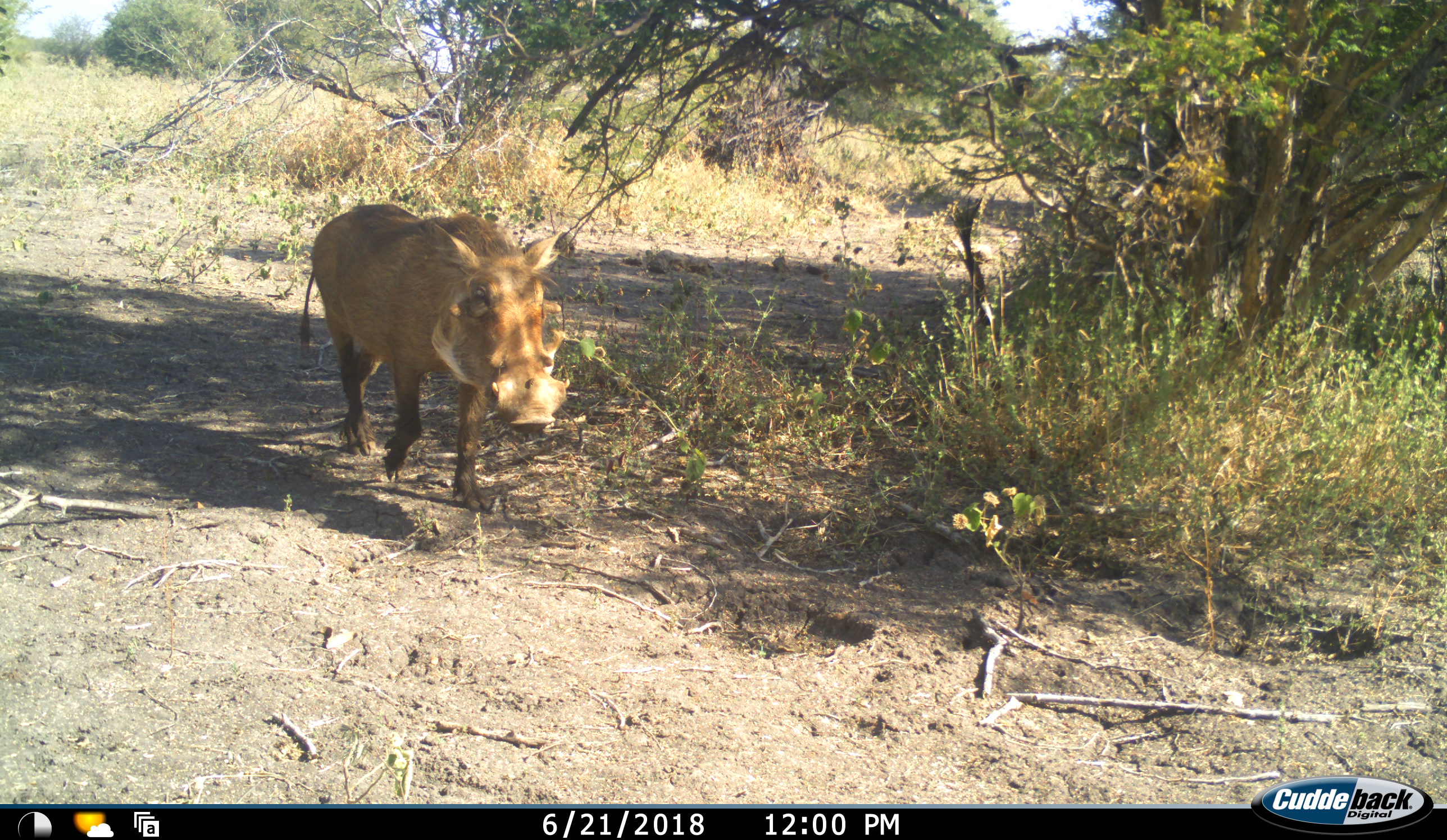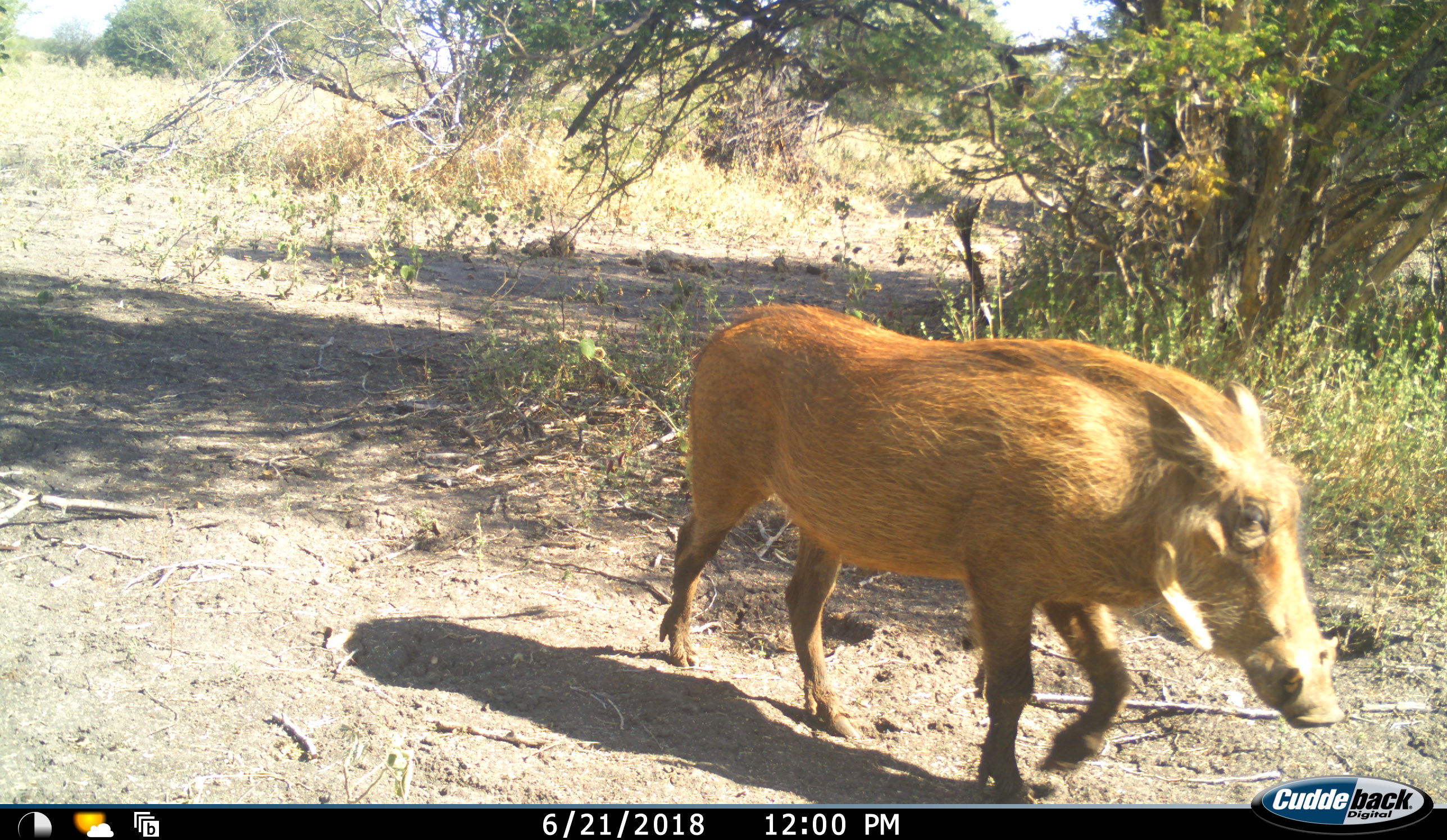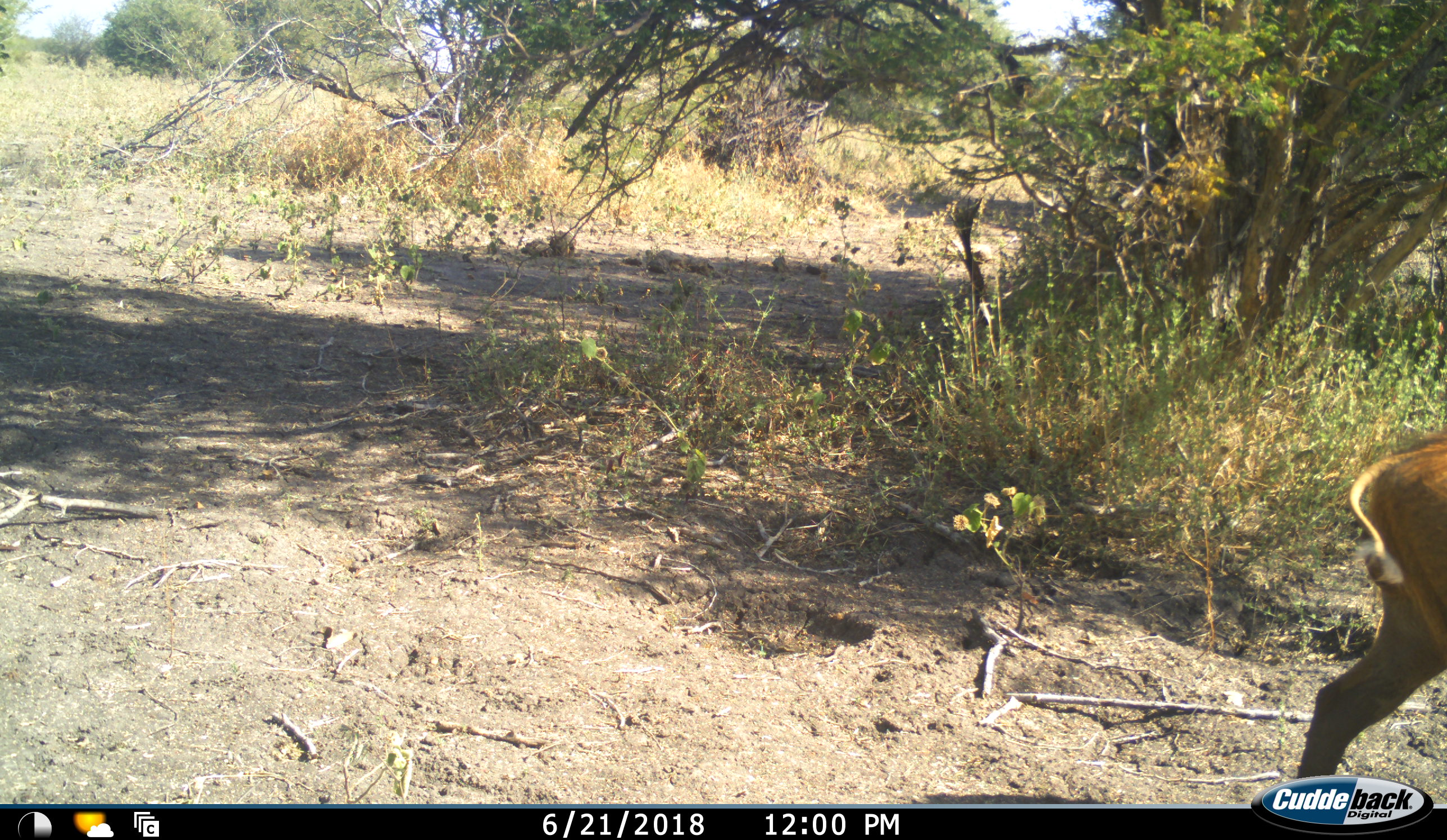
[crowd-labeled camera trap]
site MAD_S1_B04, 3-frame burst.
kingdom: Animalia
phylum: Chordata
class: Mammalia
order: Artiodactyla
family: Suidae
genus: Phacochoerus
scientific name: Phacochoerus africanus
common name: warthog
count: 1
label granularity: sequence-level